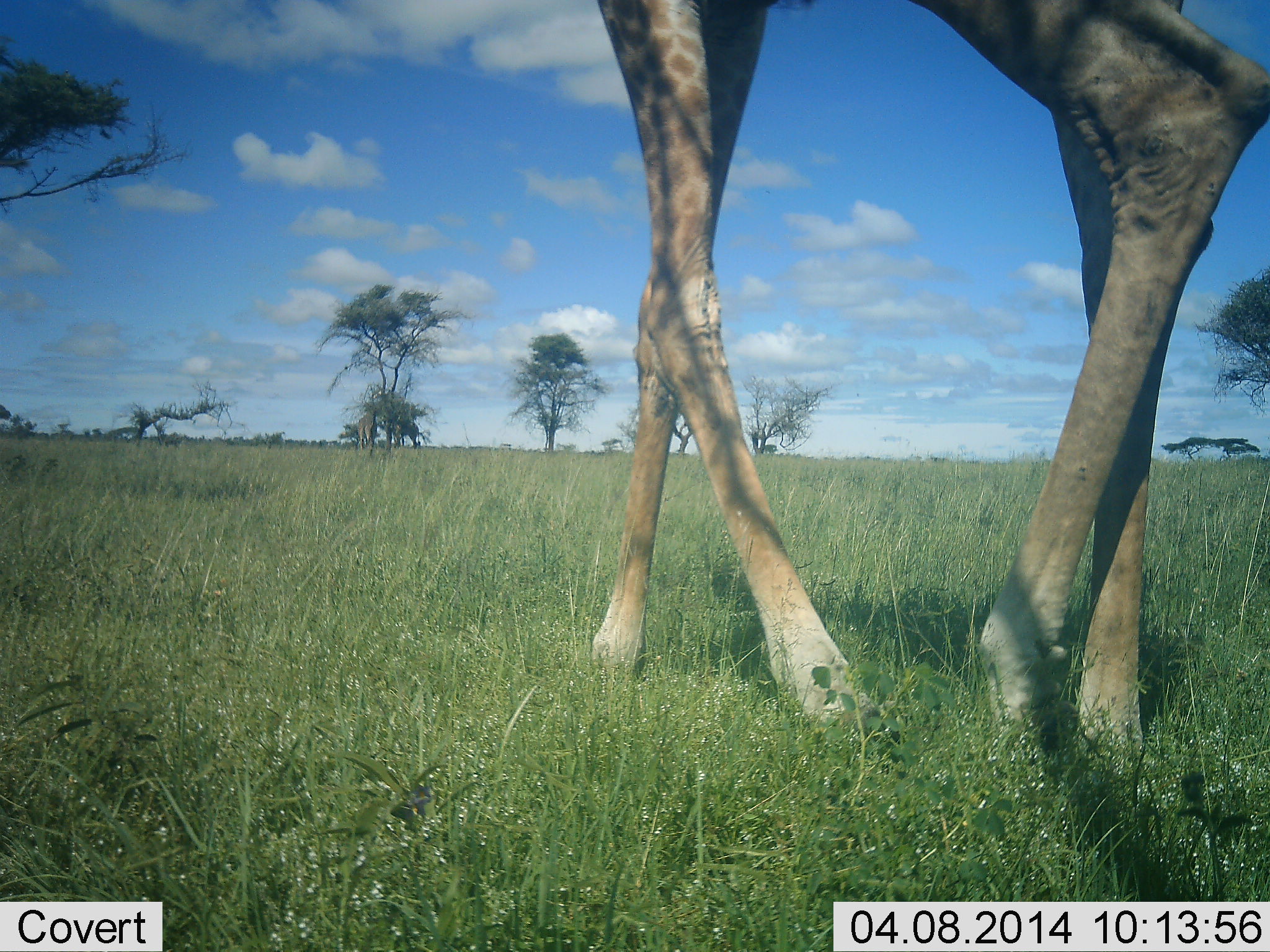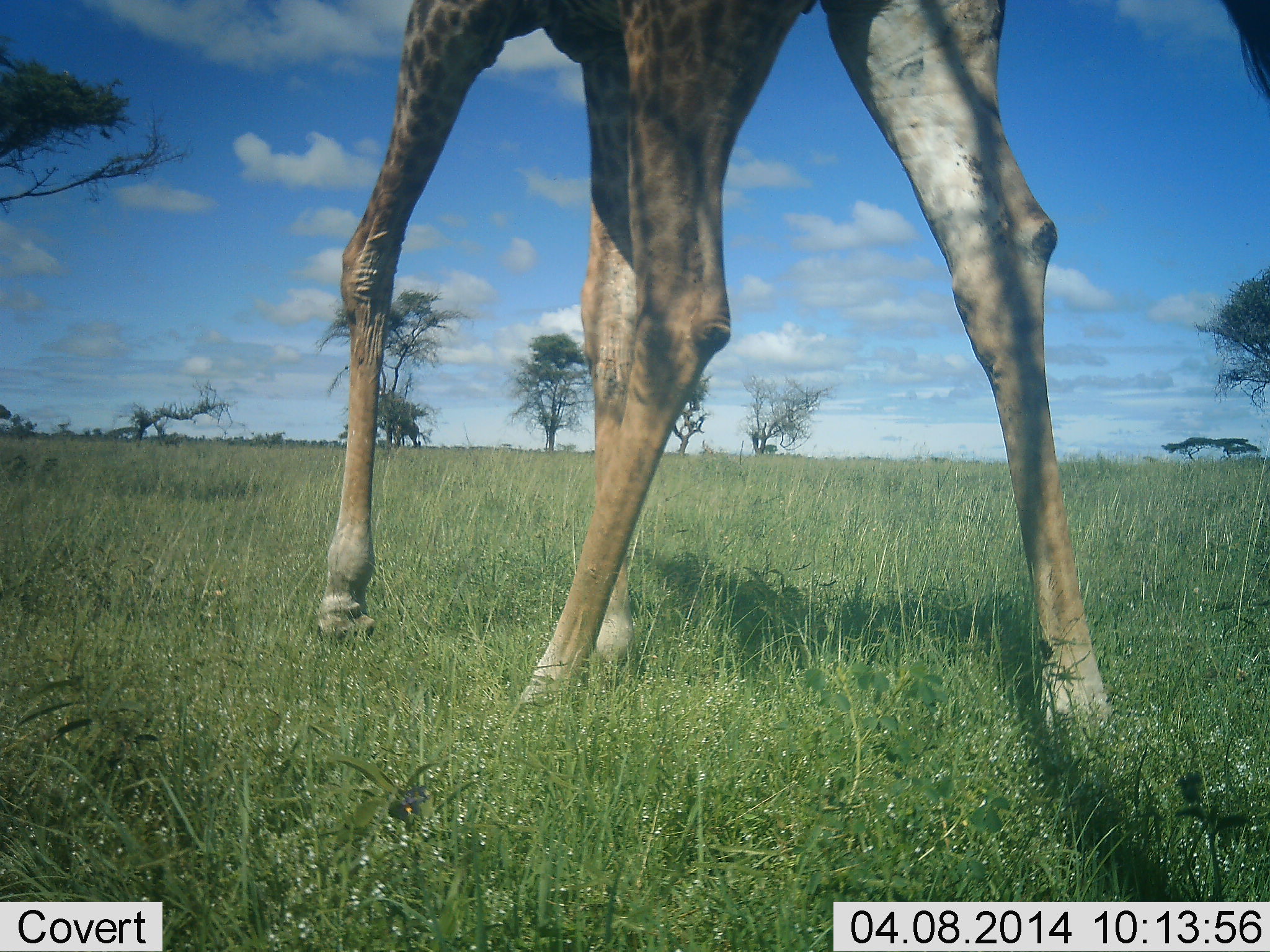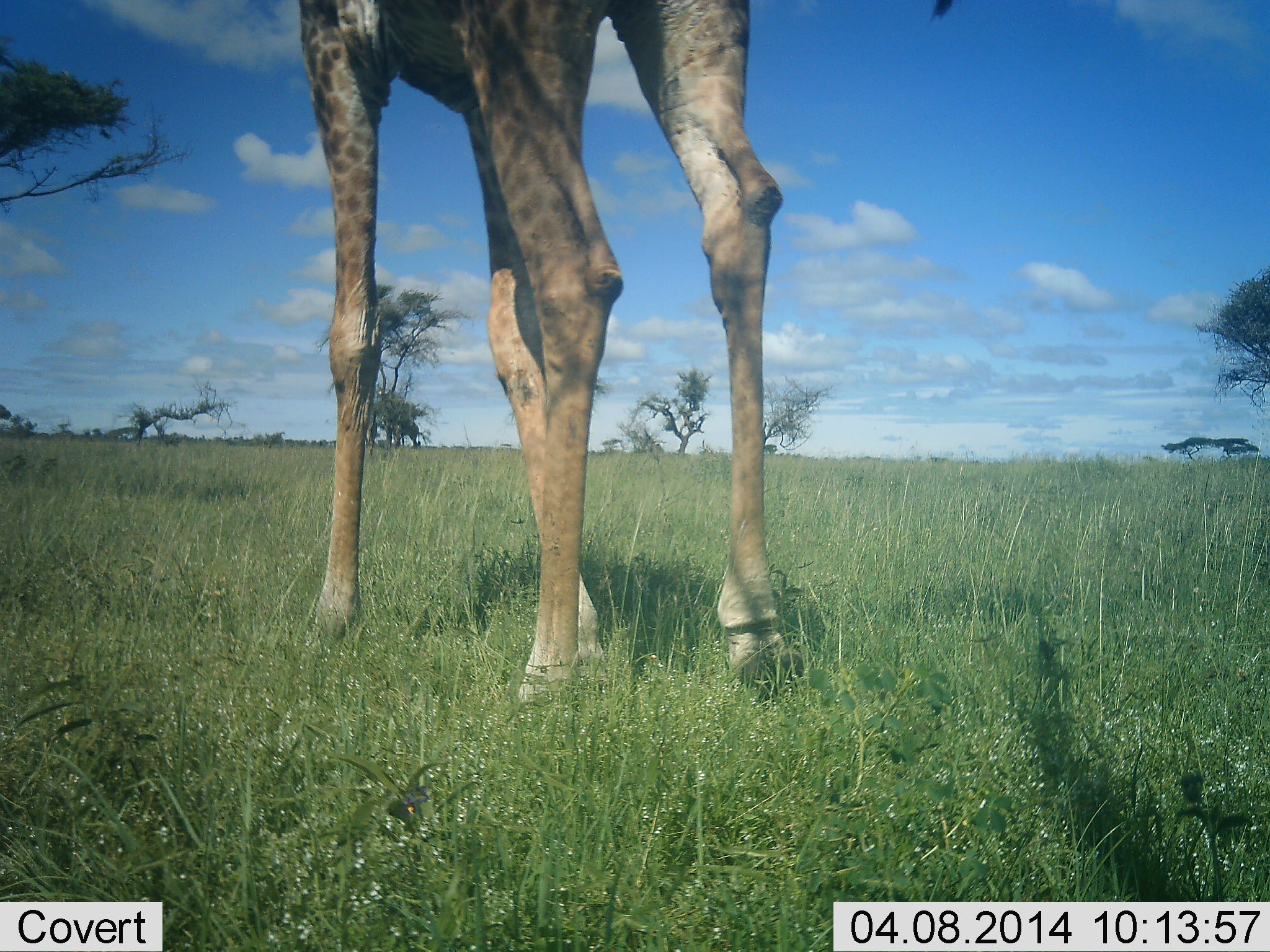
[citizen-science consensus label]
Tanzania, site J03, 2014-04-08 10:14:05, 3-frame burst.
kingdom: Animalia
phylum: Chordata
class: Mammalia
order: Artiodactyla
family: Giraffidae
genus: Giraffa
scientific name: Giraffa camelopardalis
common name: giraffe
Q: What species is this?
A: Giraffe (Giraffa camelopardalis).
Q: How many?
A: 1.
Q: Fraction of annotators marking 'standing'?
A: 15%.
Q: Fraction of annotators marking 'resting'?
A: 0%.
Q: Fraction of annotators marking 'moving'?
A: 89%.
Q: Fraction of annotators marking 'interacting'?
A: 0%.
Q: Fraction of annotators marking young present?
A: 0%.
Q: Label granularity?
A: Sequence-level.